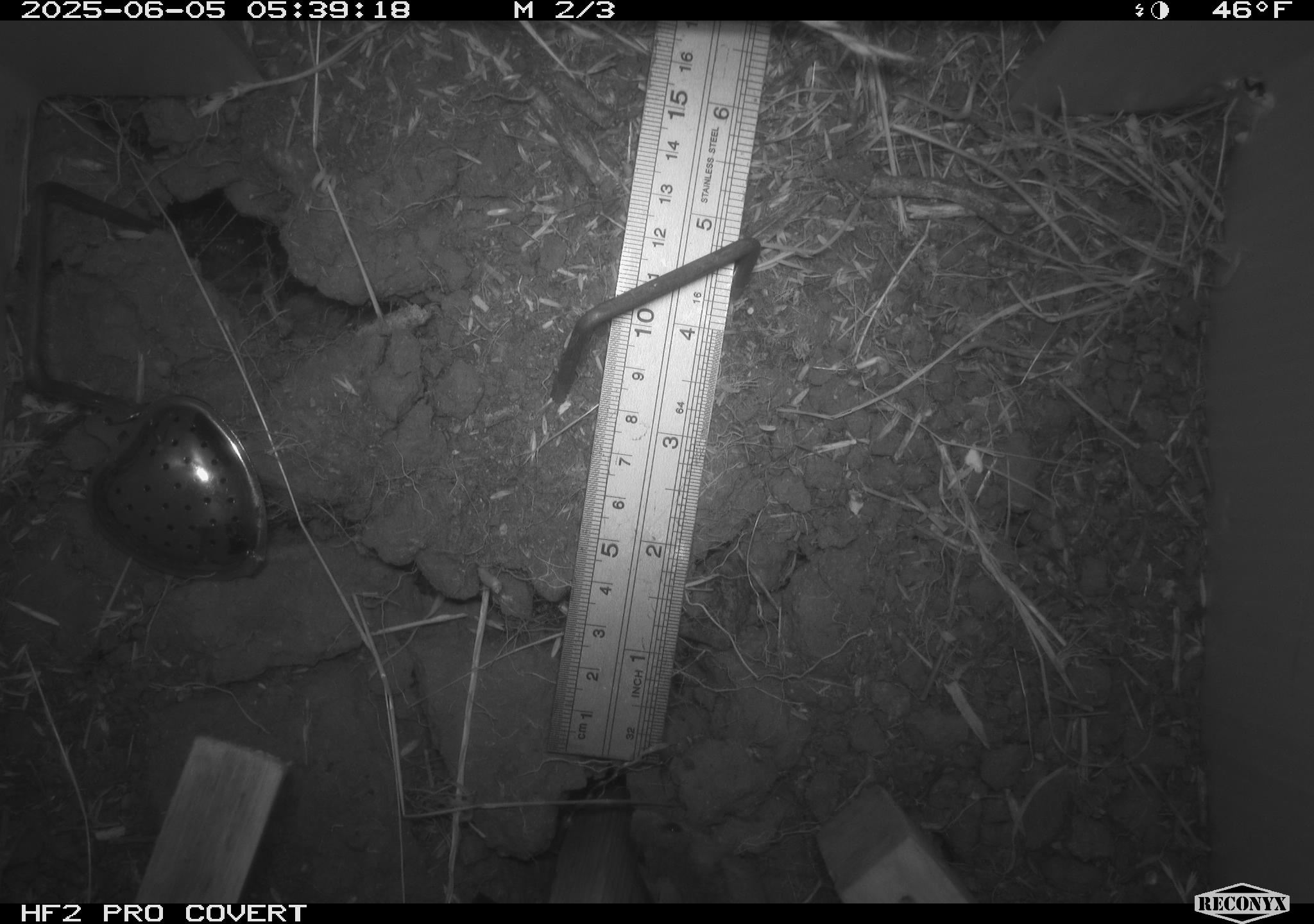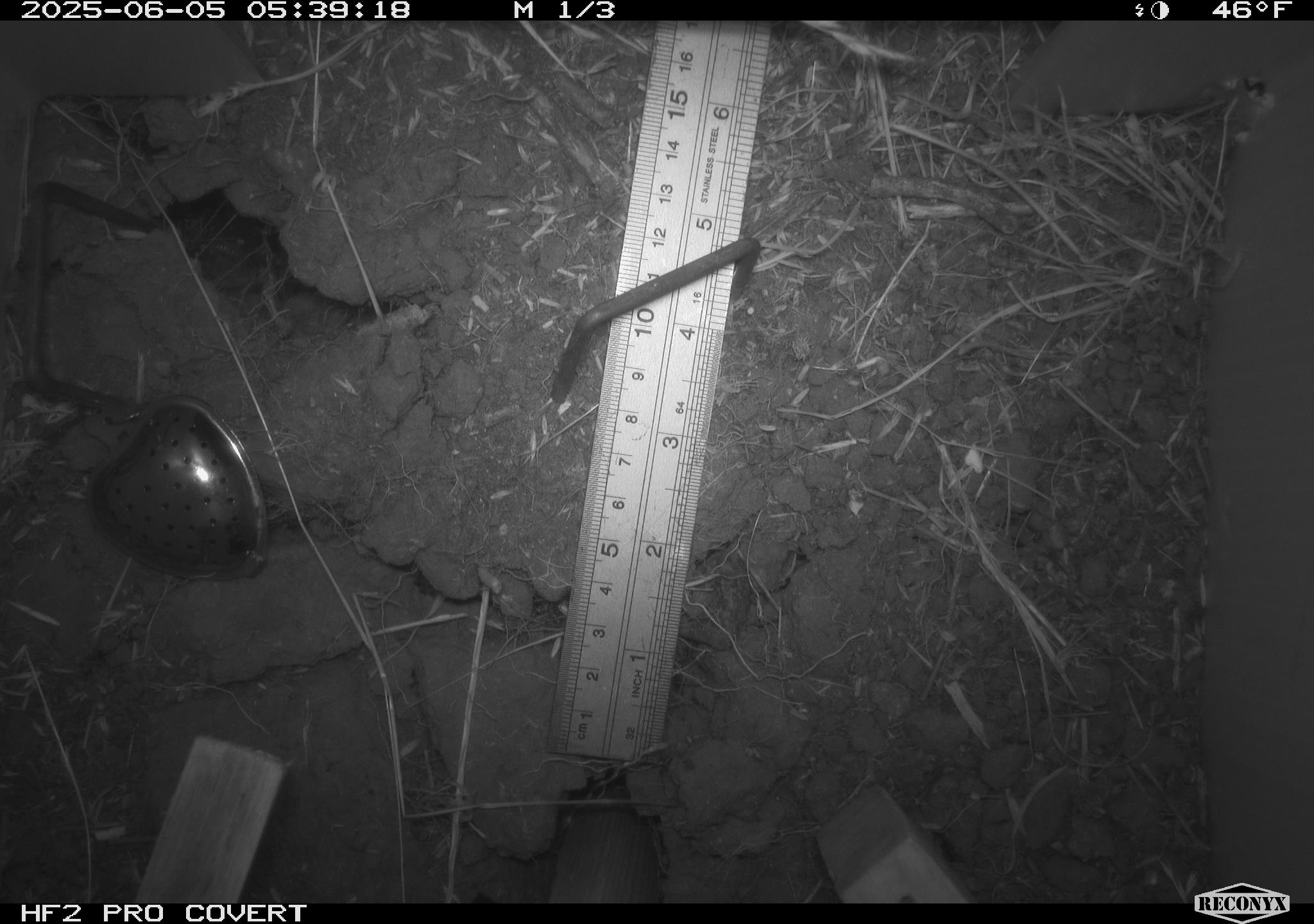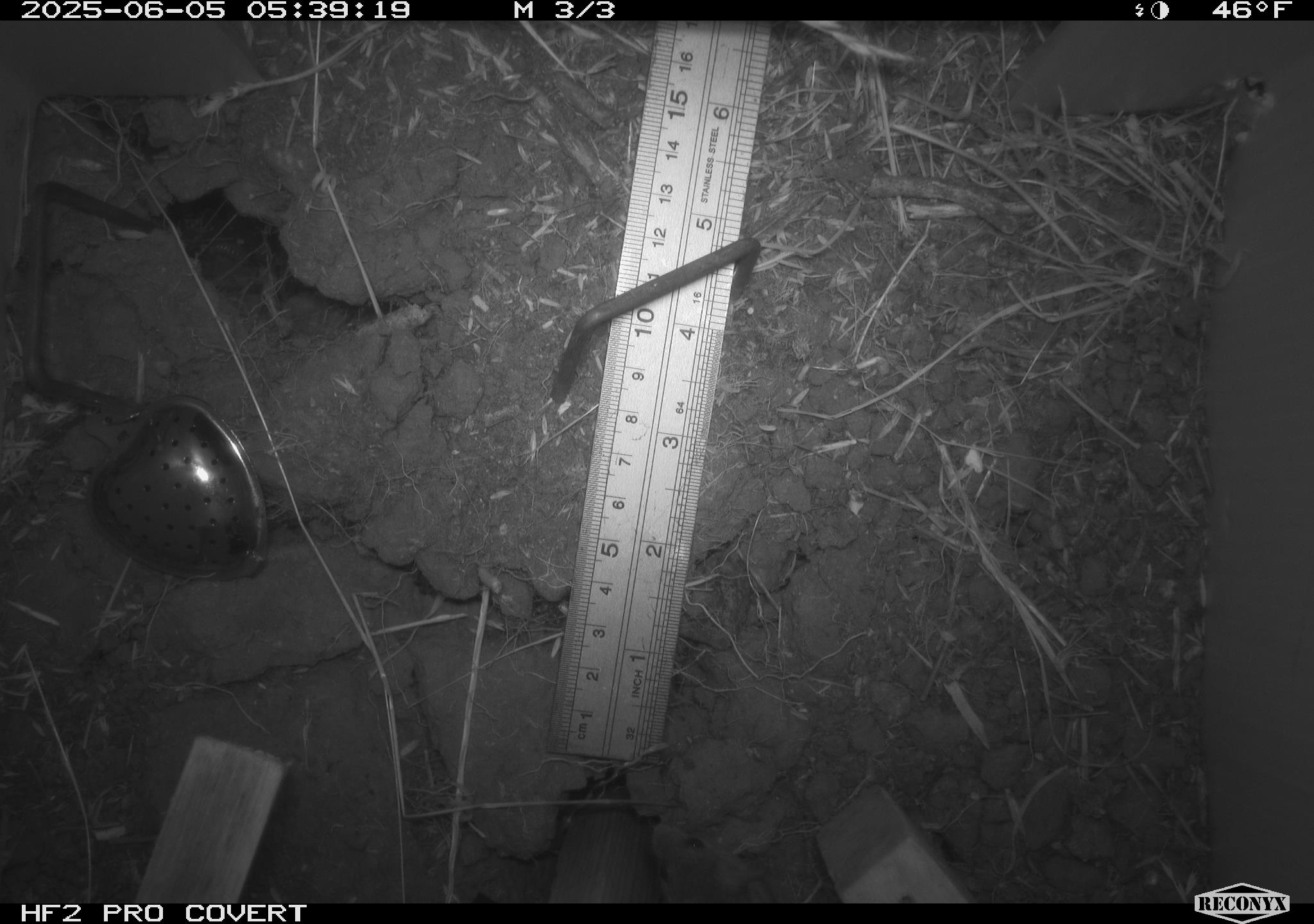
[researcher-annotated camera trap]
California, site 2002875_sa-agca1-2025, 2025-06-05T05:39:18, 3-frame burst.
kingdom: Animalia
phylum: Chordata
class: Mammalia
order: Rodentia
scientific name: Rodentia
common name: rodent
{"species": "rodent (Rodentia)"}